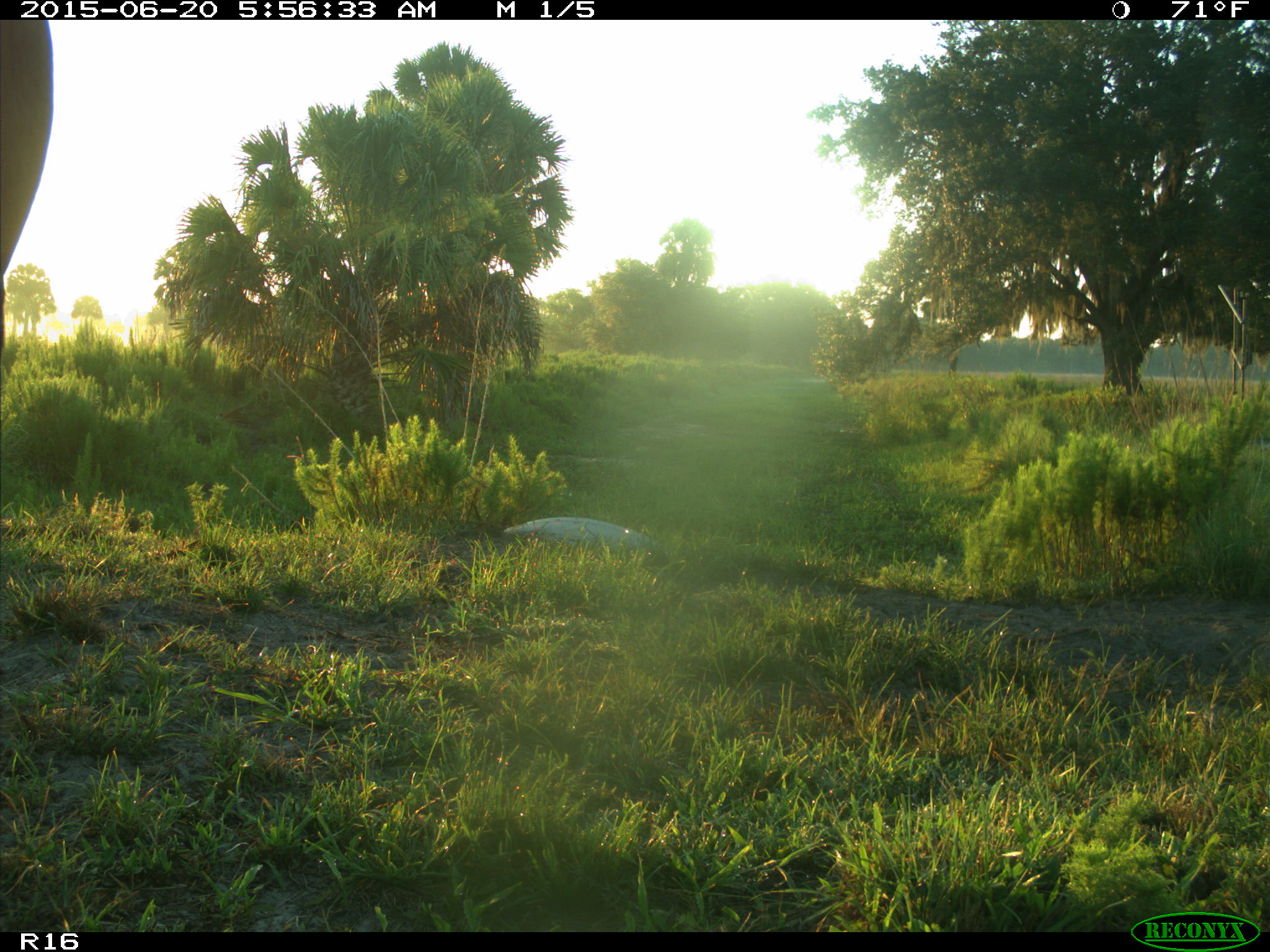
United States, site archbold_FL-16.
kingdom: Animalia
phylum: Chordata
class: Mammalia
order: Artiodactyla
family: Bovidae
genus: Bos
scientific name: Bos taurus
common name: domestic cow